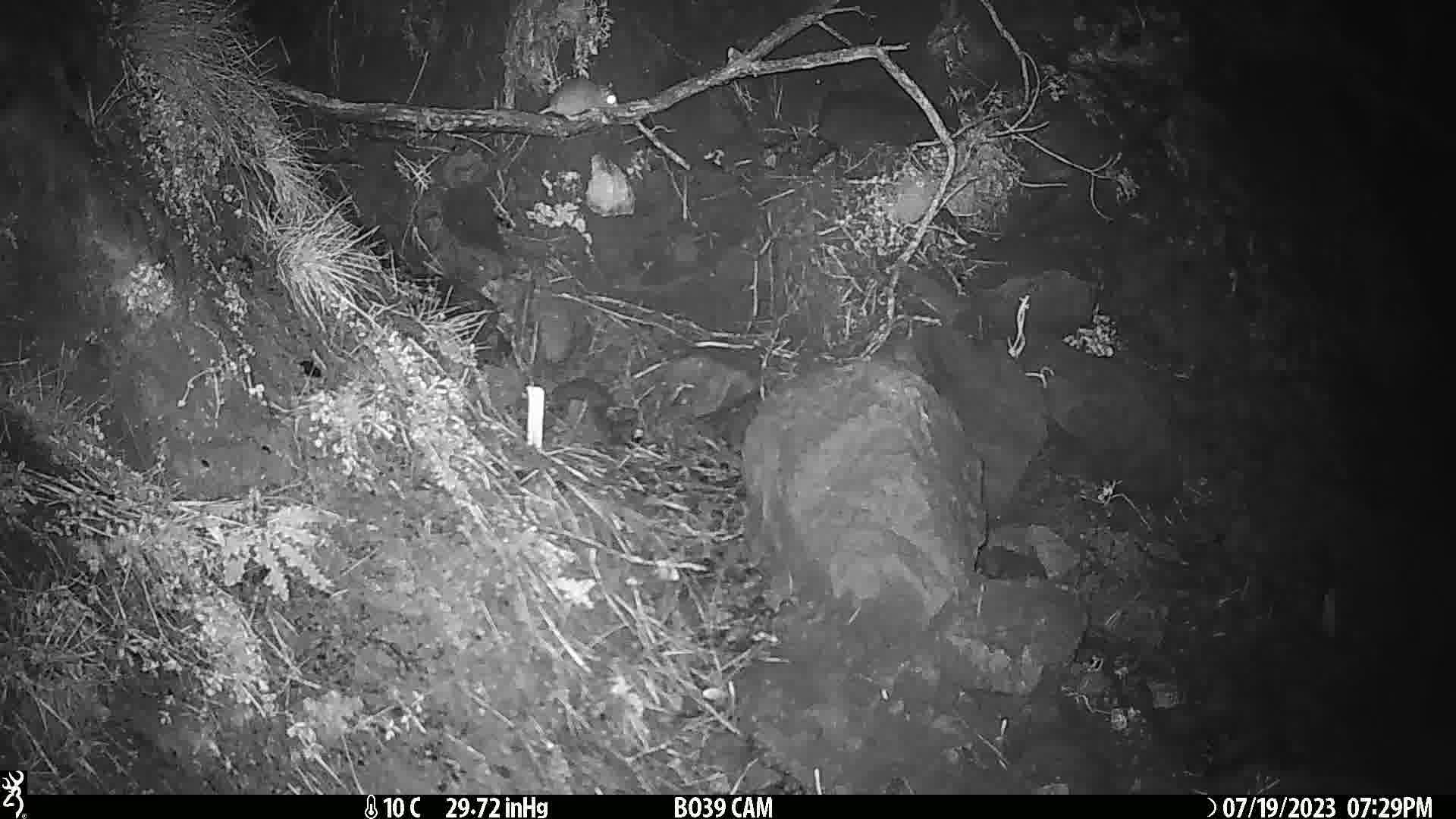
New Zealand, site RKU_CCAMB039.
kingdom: Animalia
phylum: Chordata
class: Mammalia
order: Rodentia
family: Muridae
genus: Rattus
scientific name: Rattus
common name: rat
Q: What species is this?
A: Rat (Rattus).